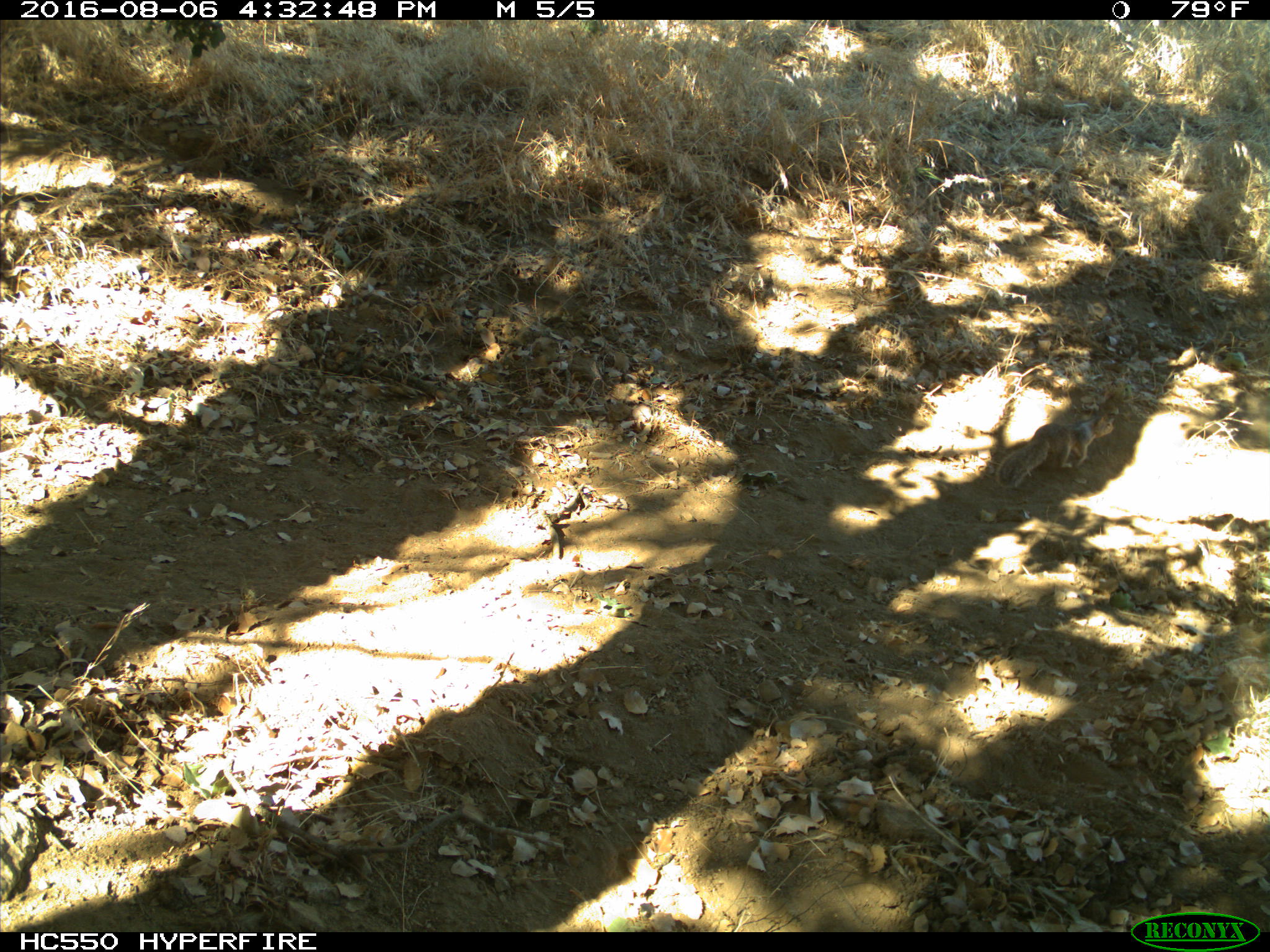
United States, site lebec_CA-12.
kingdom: Animalia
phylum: Chordata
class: Mammalia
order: Rodentia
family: Sciuridae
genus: Otospermophilus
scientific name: Otospermophilus beecheyi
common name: california ground squirrel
Otospermophilus beecheyi (california ground squirrel).